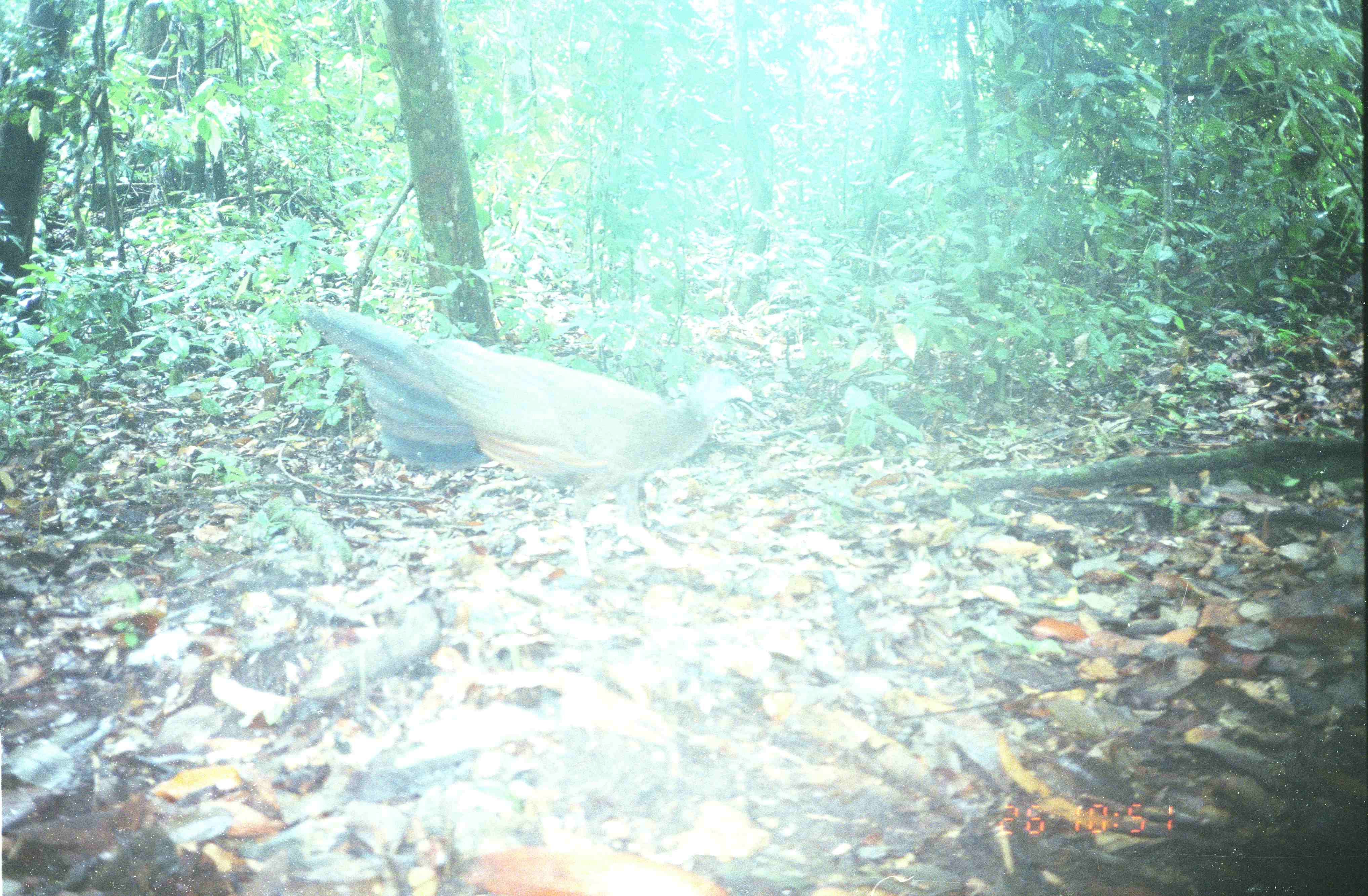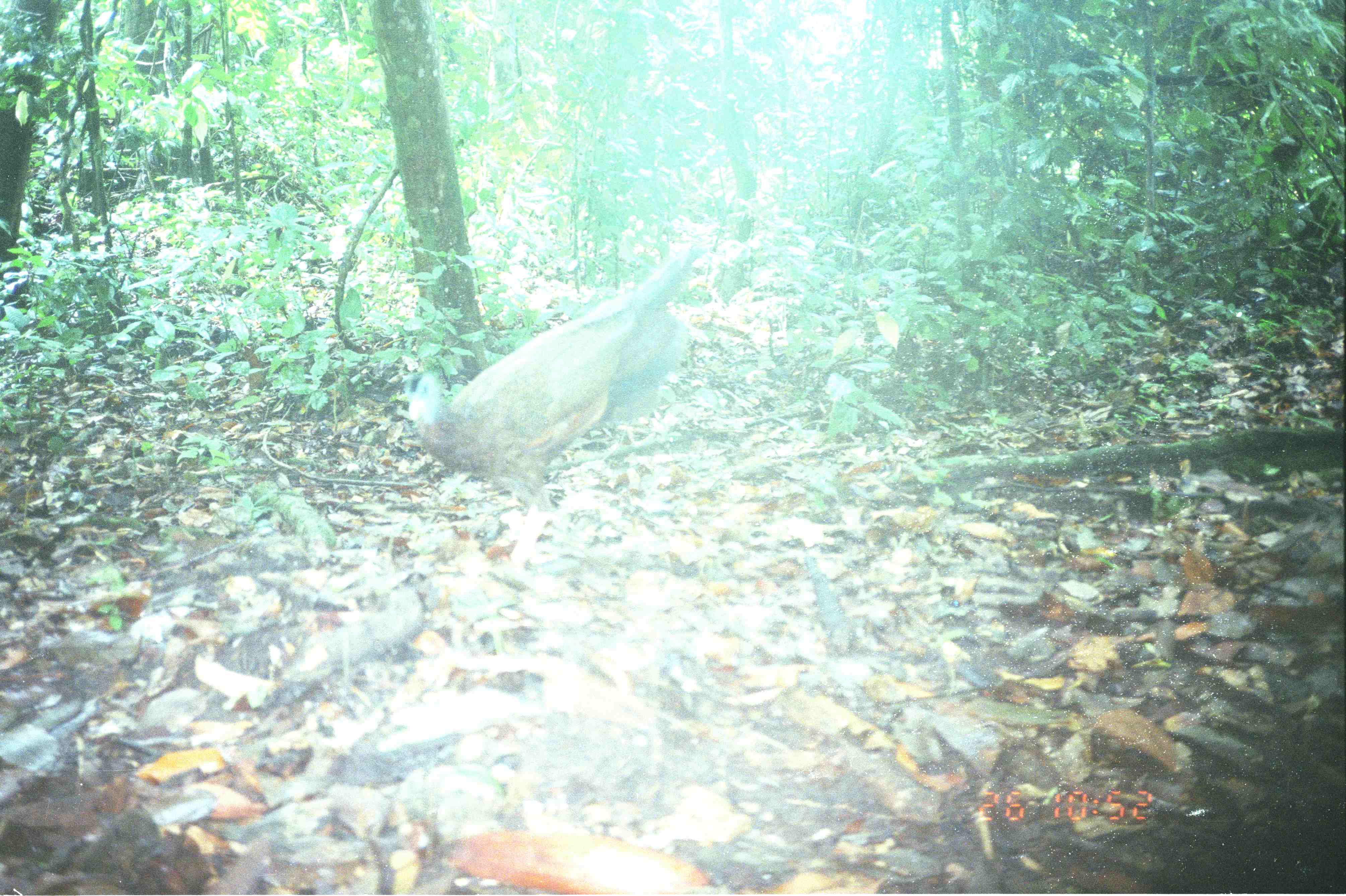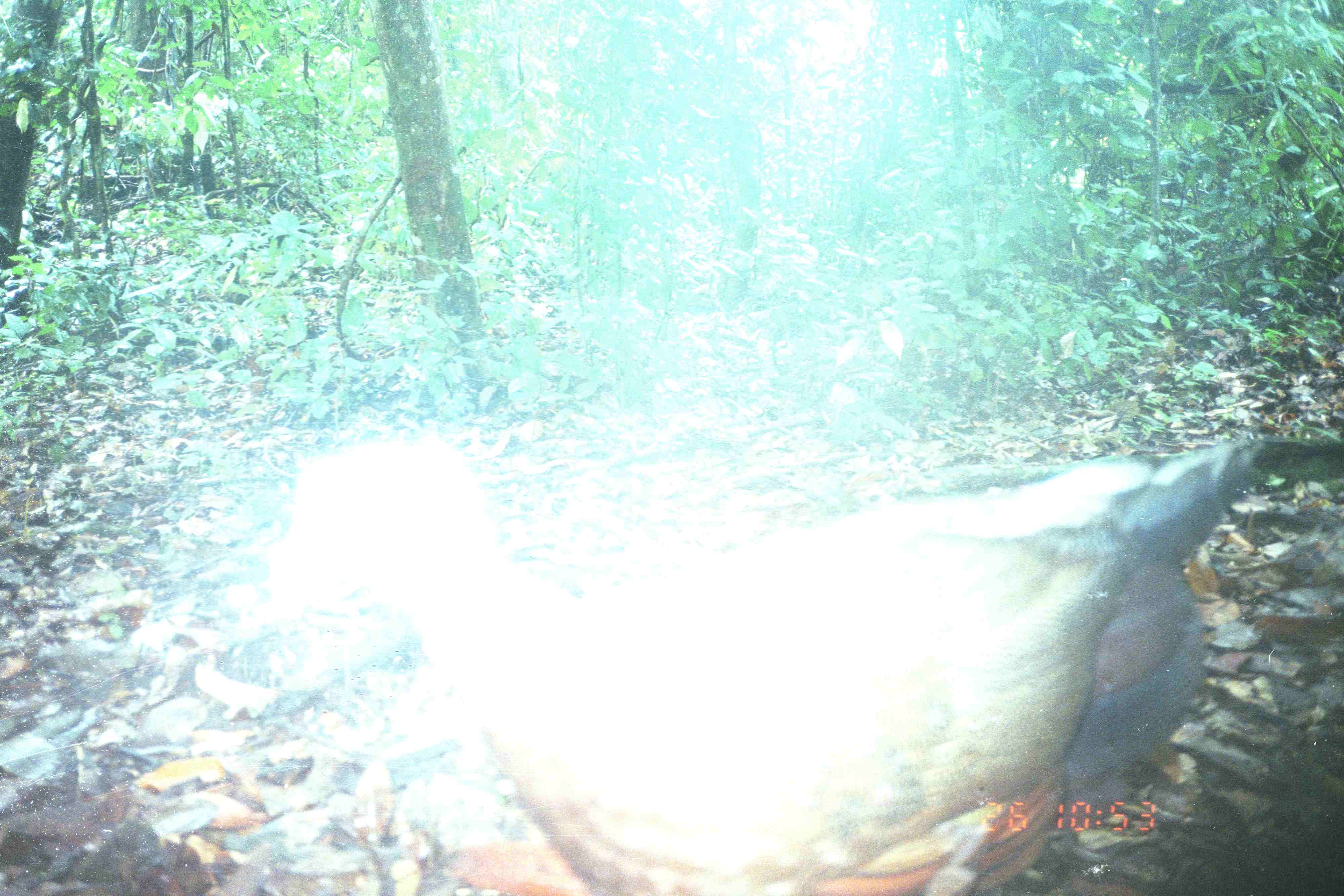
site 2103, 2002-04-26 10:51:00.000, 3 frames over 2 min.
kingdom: Animalia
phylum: Chordata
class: Aves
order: Galliformes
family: Phasianidae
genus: Argusianus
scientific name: Argusianus argus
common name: great argus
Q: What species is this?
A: Argusianus argus (great argus).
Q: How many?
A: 1.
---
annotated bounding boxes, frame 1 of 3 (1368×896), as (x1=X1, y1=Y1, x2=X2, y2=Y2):
argusianus argus: (x1=300, y1=303, x2=752, y2=585)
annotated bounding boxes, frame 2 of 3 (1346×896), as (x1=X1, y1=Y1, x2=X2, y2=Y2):
argusianus argus: (x1=399, y1=241, x2=703, y2=578)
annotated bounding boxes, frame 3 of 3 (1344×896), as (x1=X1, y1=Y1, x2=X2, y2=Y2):
argusianus argus: (x1=252, y1=421, x2=1343, y2=896)